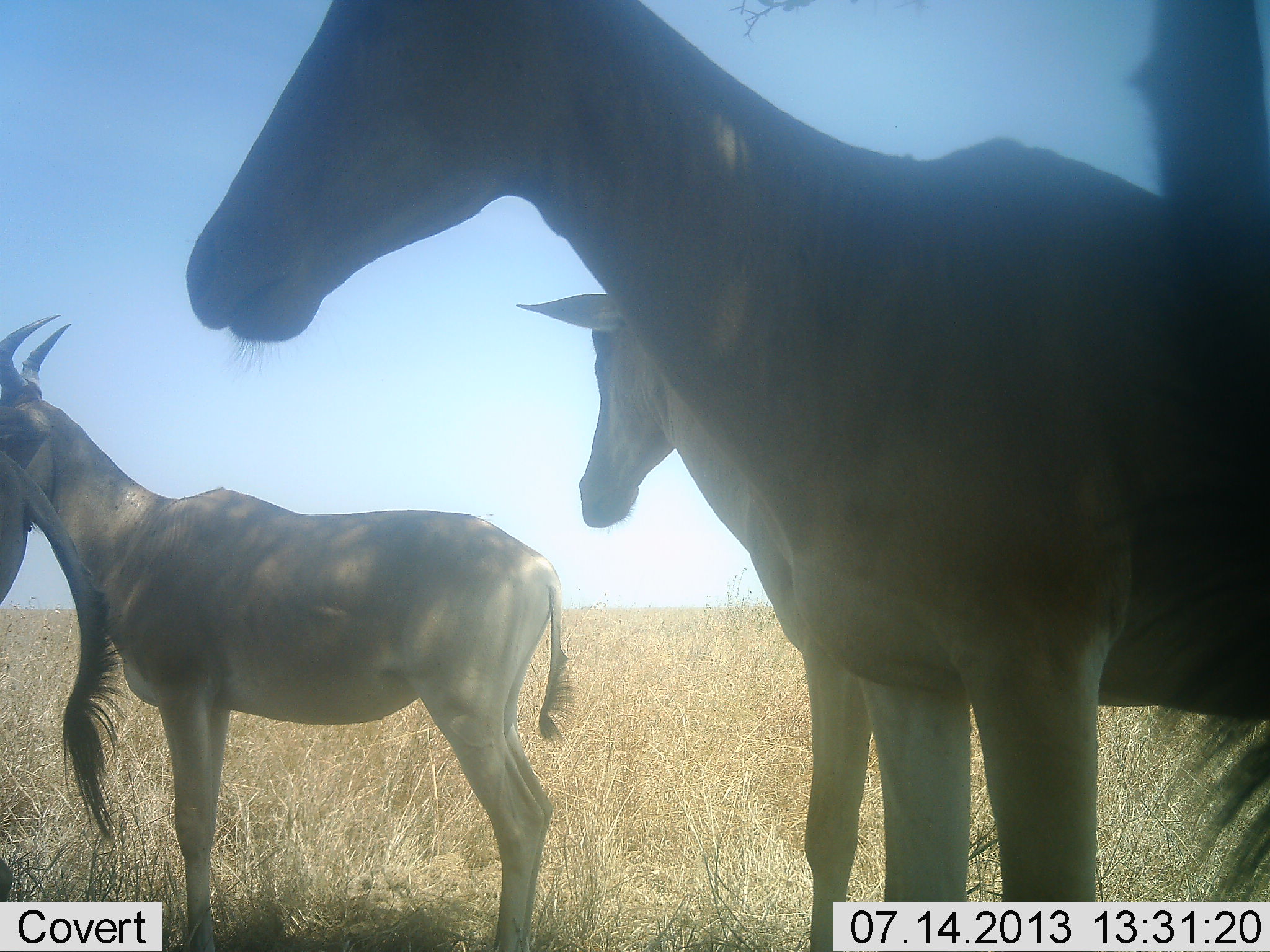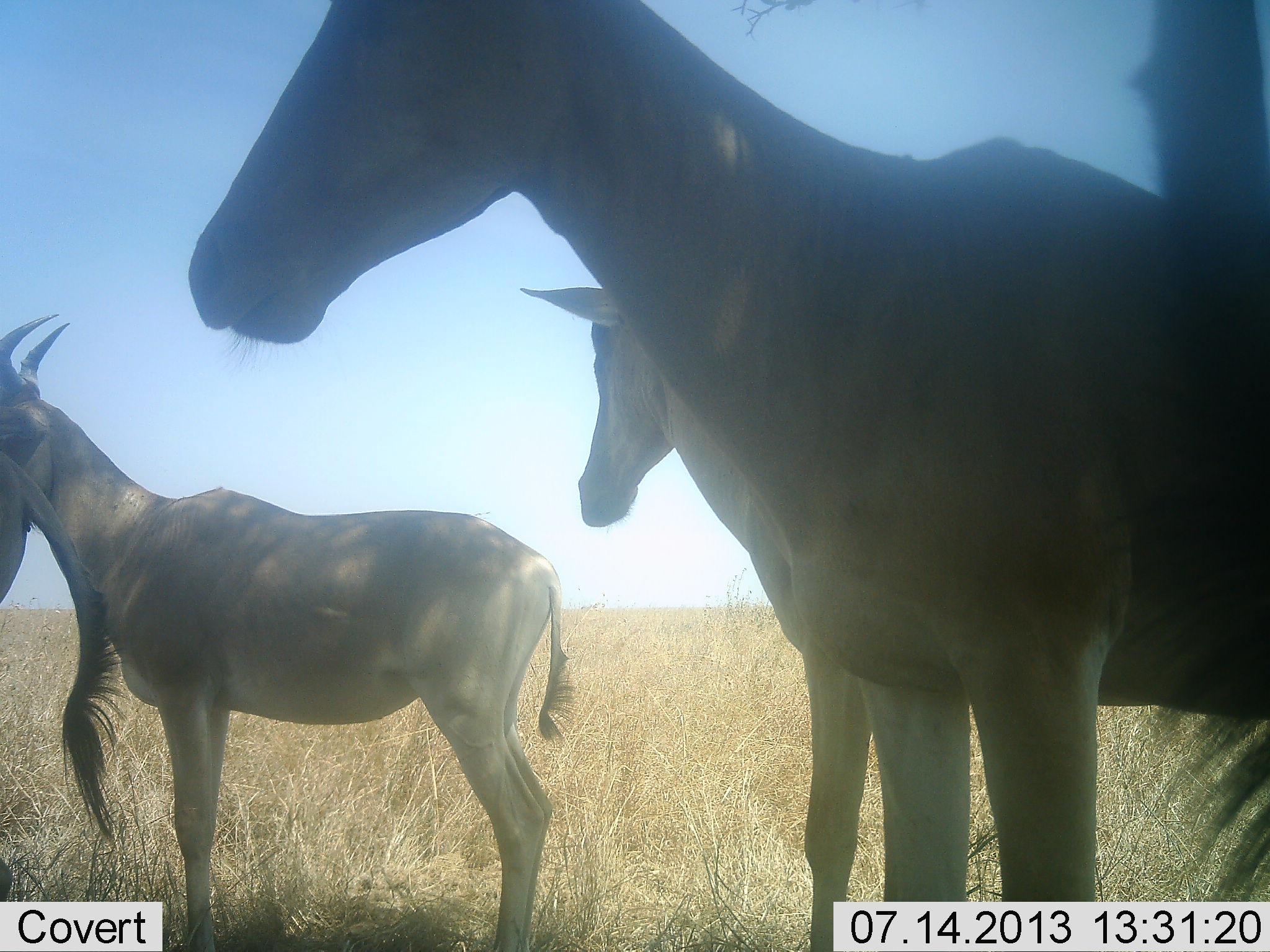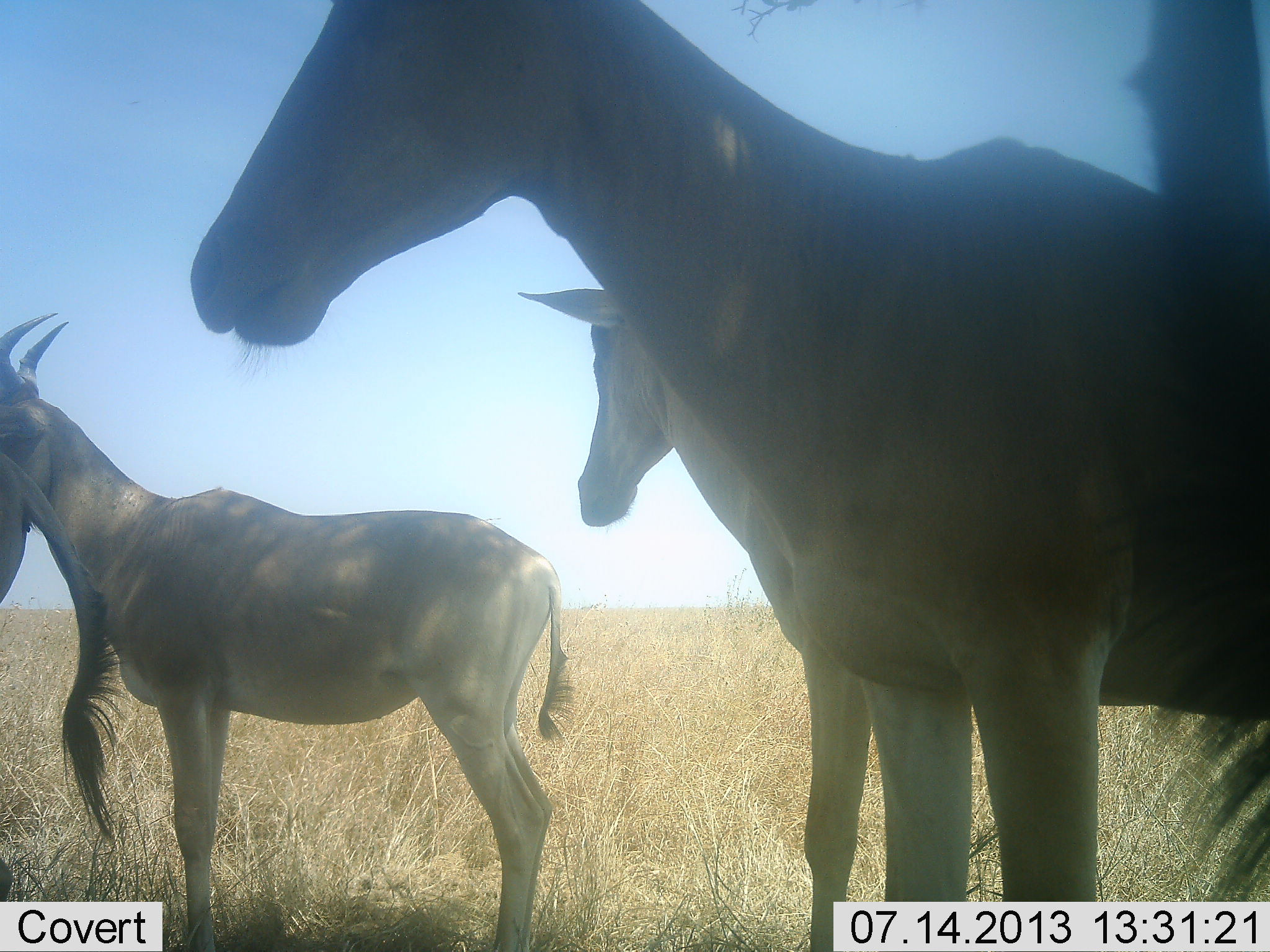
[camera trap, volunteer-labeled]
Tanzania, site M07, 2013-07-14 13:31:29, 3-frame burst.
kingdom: Animalia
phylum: Chordata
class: Mammalia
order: Artiodactyla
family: Bovidae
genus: Alcelaphus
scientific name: Alcelaphus buselaphus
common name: hartebeest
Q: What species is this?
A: Hartebeest (Alcelaphus buselaphus).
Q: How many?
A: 5.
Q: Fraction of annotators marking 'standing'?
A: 100%.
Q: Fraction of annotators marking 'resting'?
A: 0%.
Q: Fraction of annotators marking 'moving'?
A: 0%.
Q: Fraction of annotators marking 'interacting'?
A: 0%.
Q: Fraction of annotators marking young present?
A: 7%.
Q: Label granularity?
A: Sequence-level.